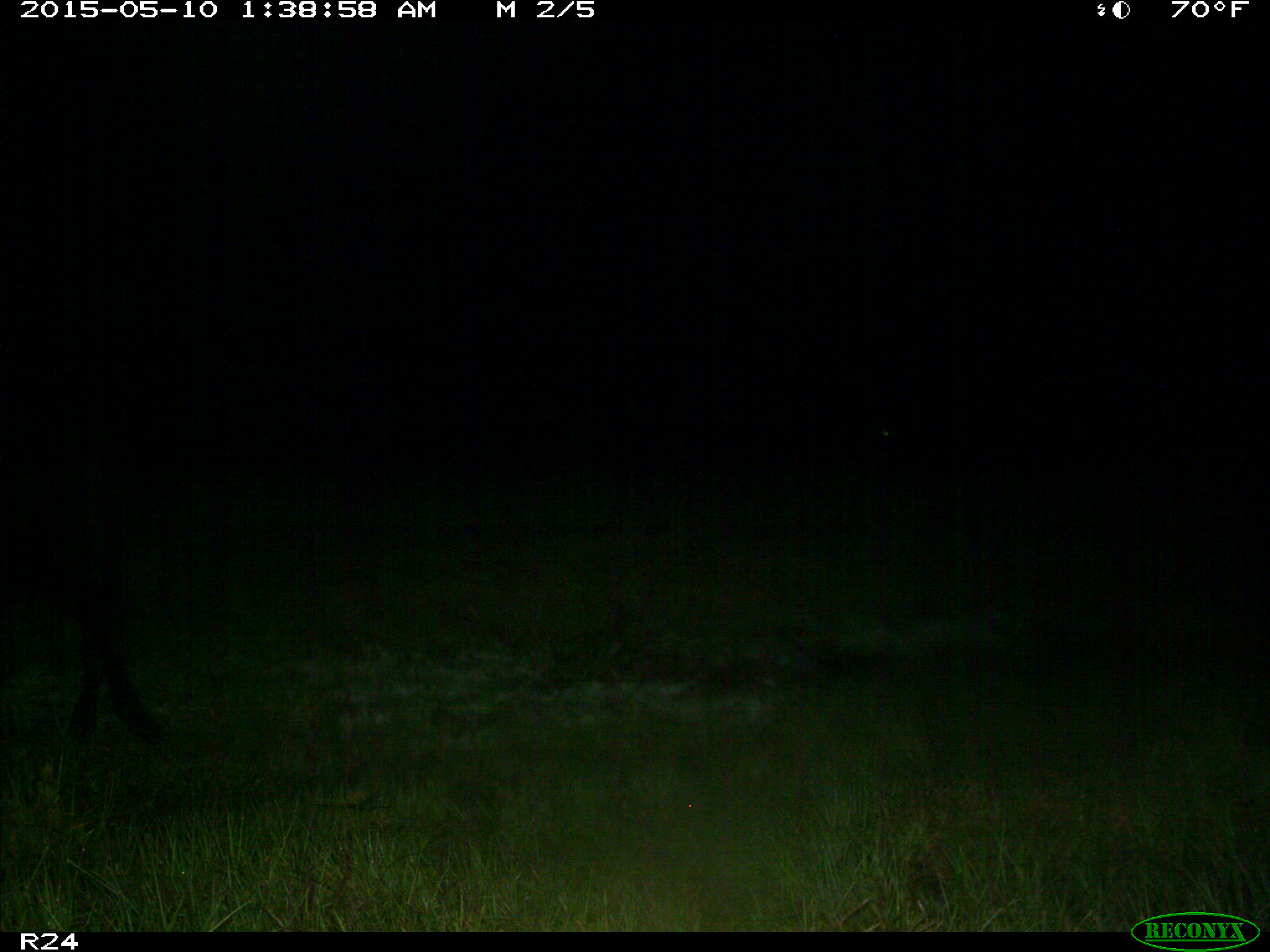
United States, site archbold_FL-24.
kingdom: Animalia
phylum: Chordata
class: Mammalia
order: Artiodactyla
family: Bovidae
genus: Bos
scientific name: Bos taurus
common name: domestic cow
Bos taurus (domestic cow).